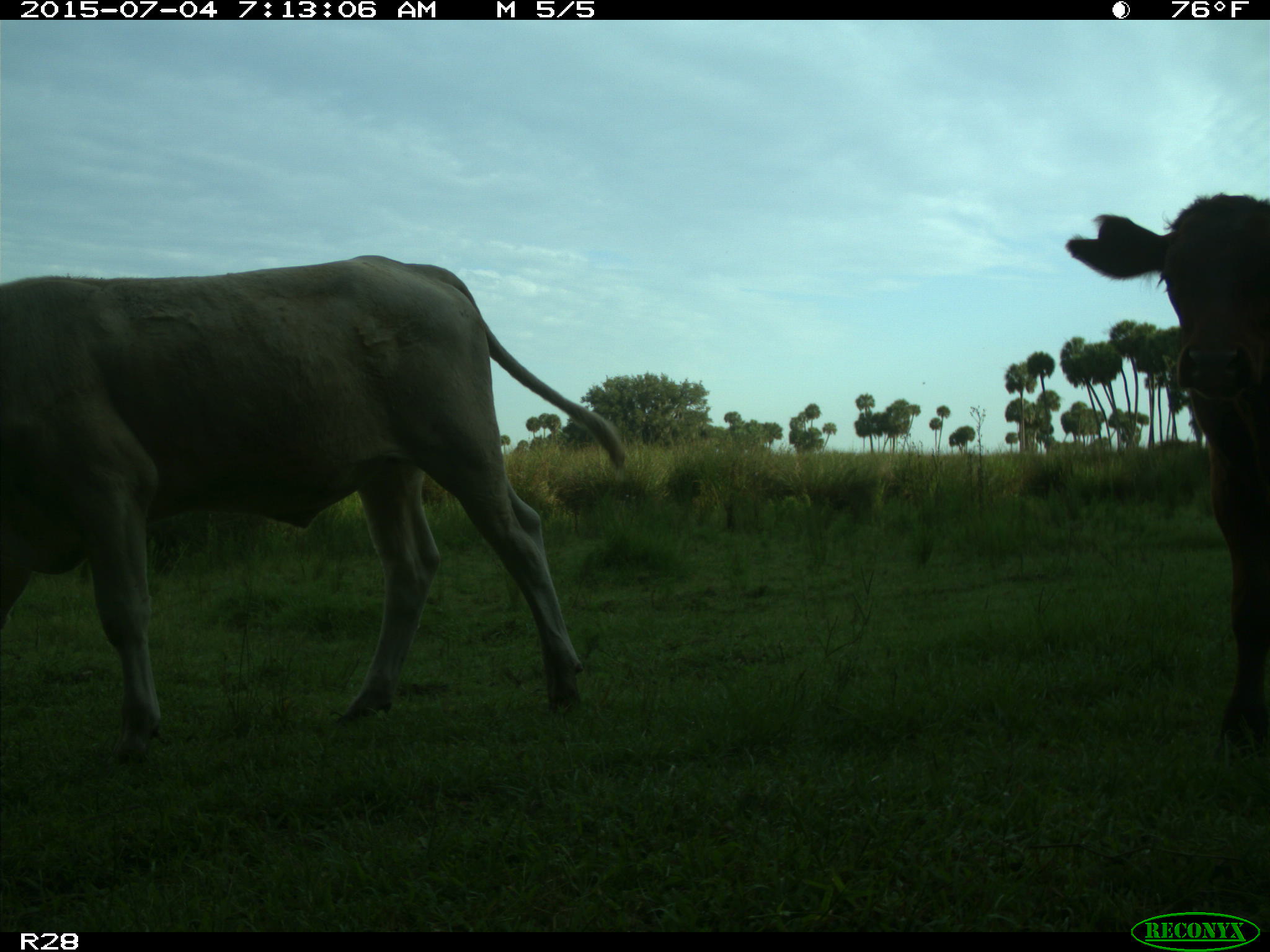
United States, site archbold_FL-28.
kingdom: Animalia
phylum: Chordata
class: Mammalia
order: Artiodactyla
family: Bovidae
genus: Bos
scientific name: Bos taurus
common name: domestic cow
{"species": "Bos taurus (domestic cow)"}